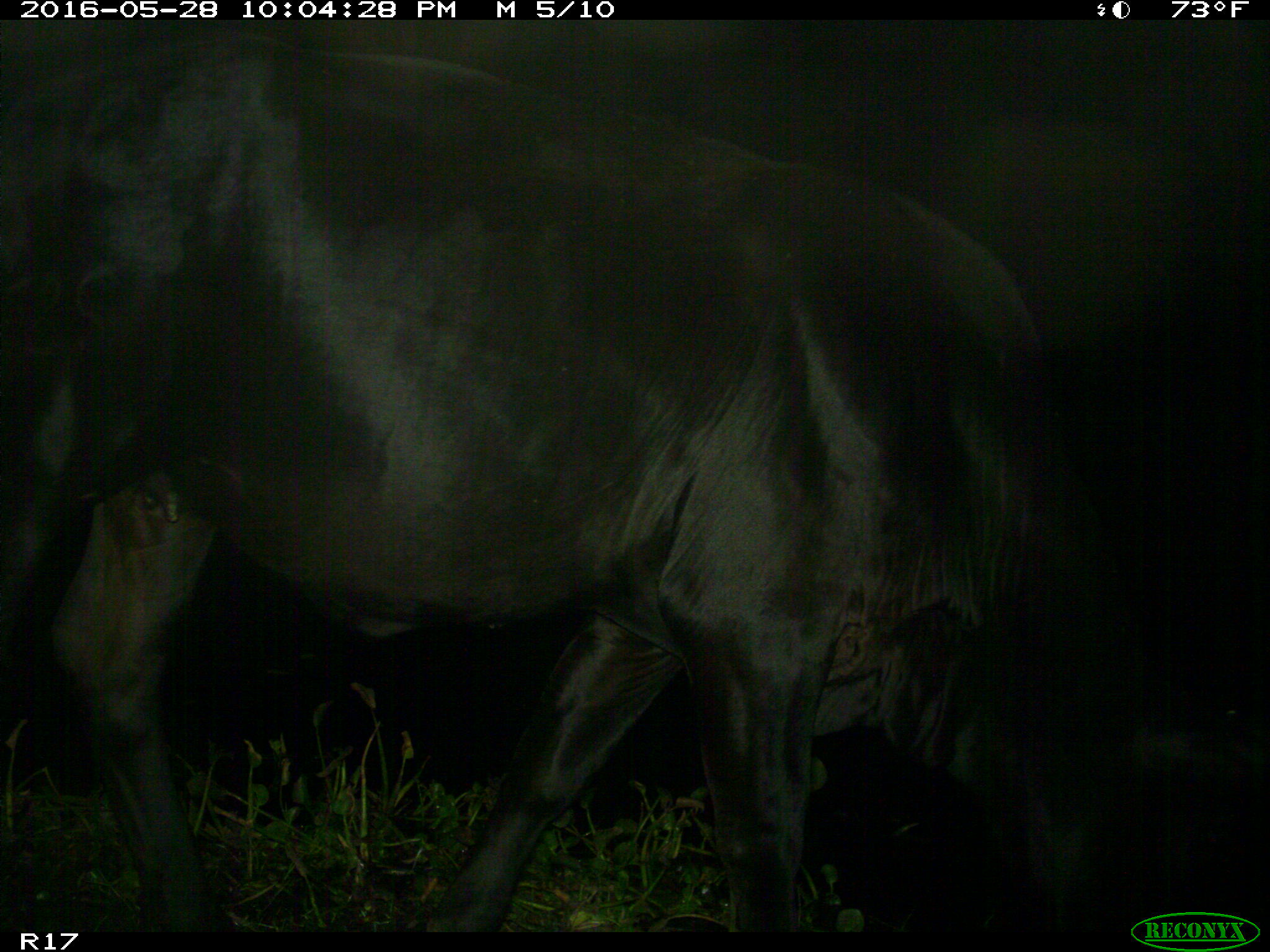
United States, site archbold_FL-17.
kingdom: Animalia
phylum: Chordata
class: Mammalia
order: Artiodactyla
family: Bovidae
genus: Bos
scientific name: Bos taurus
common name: domestic cow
Bos taurus (domestic cow).